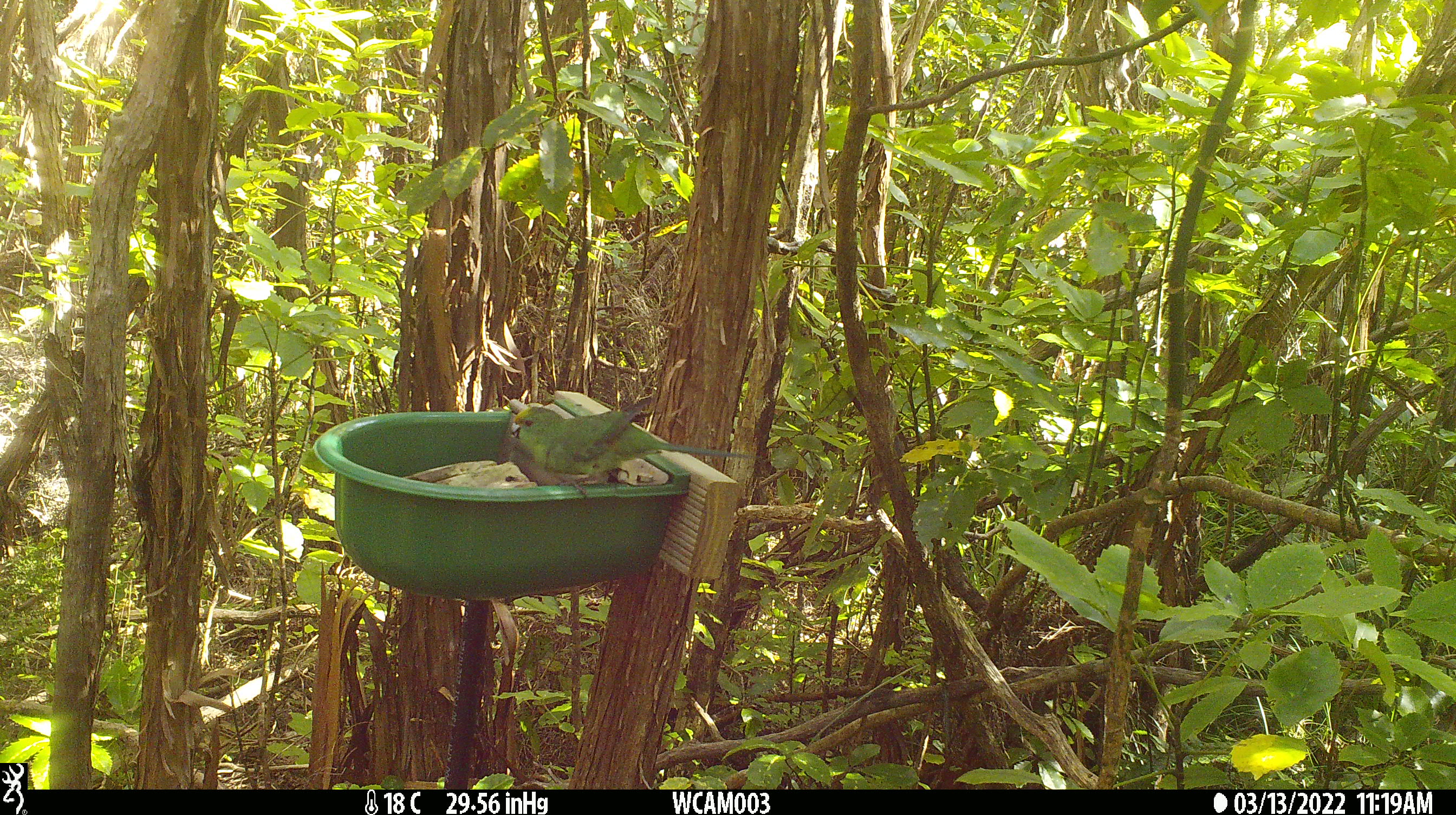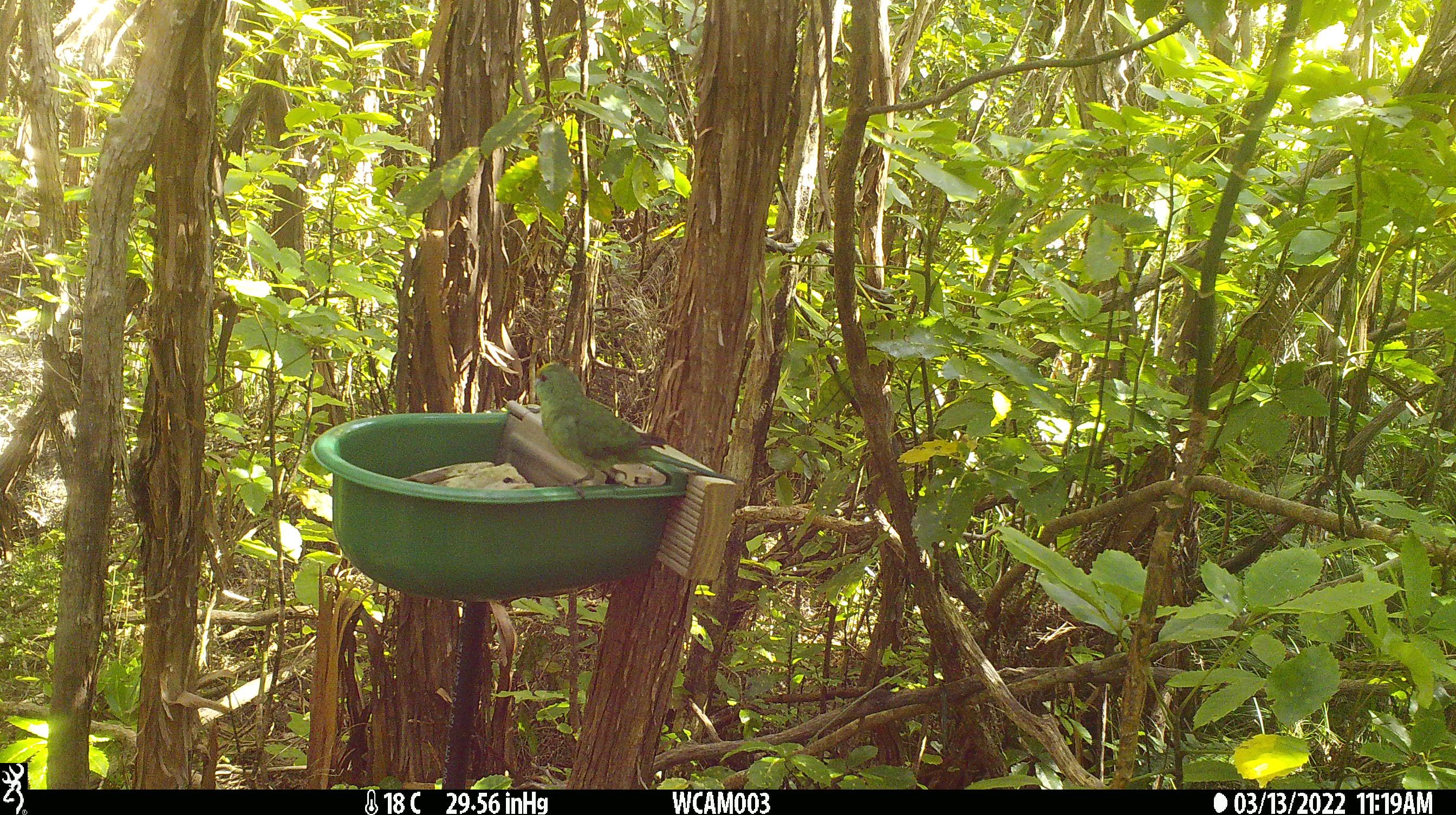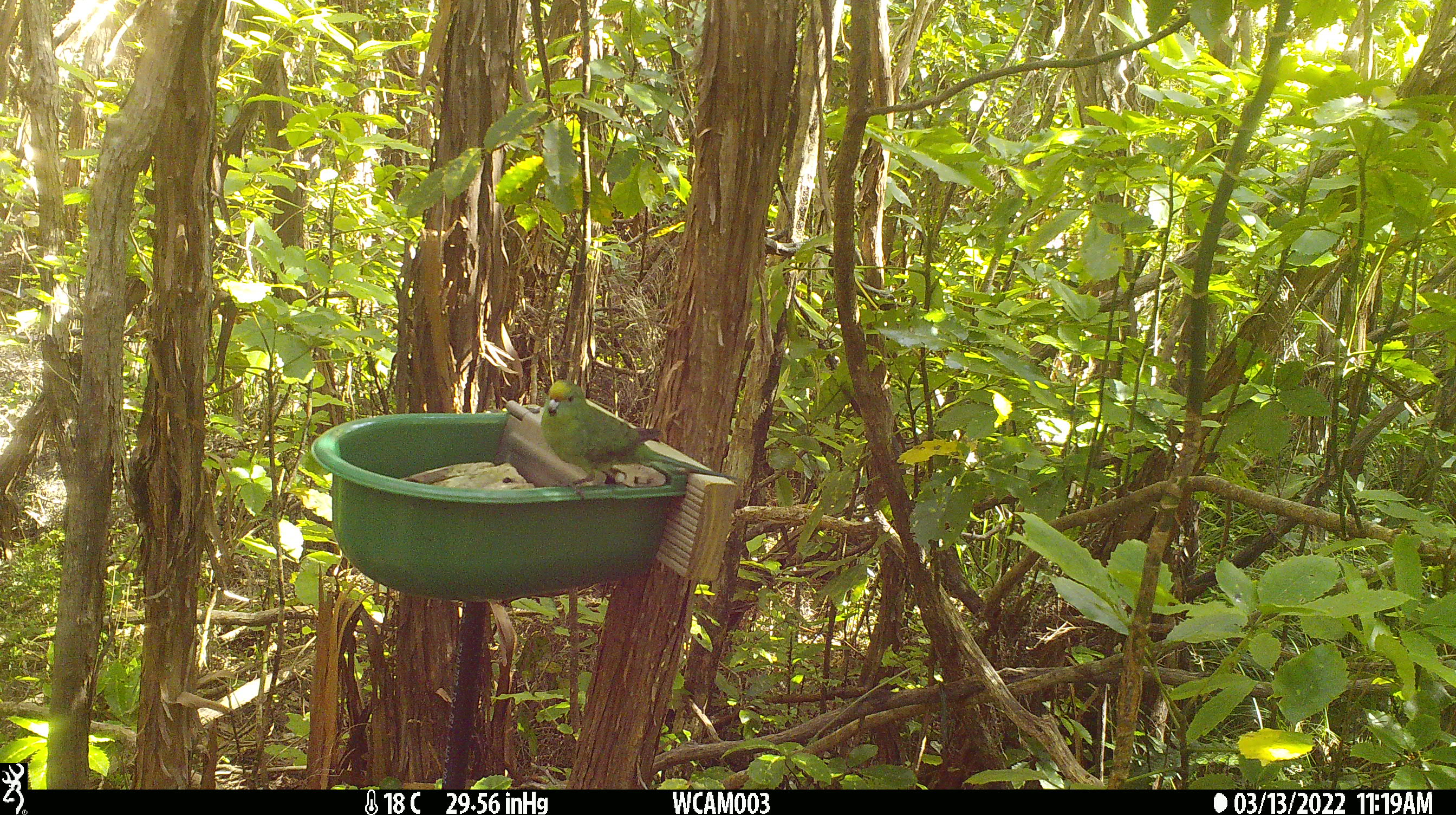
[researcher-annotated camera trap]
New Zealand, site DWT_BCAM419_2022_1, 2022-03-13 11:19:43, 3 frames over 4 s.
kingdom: Animalia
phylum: Chordata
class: Aves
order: Psittaciformes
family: Psittaculidae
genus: Cyanoramphus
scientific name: Cyanoramphus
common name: parakeet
Parakeet (Cyanoramphus).